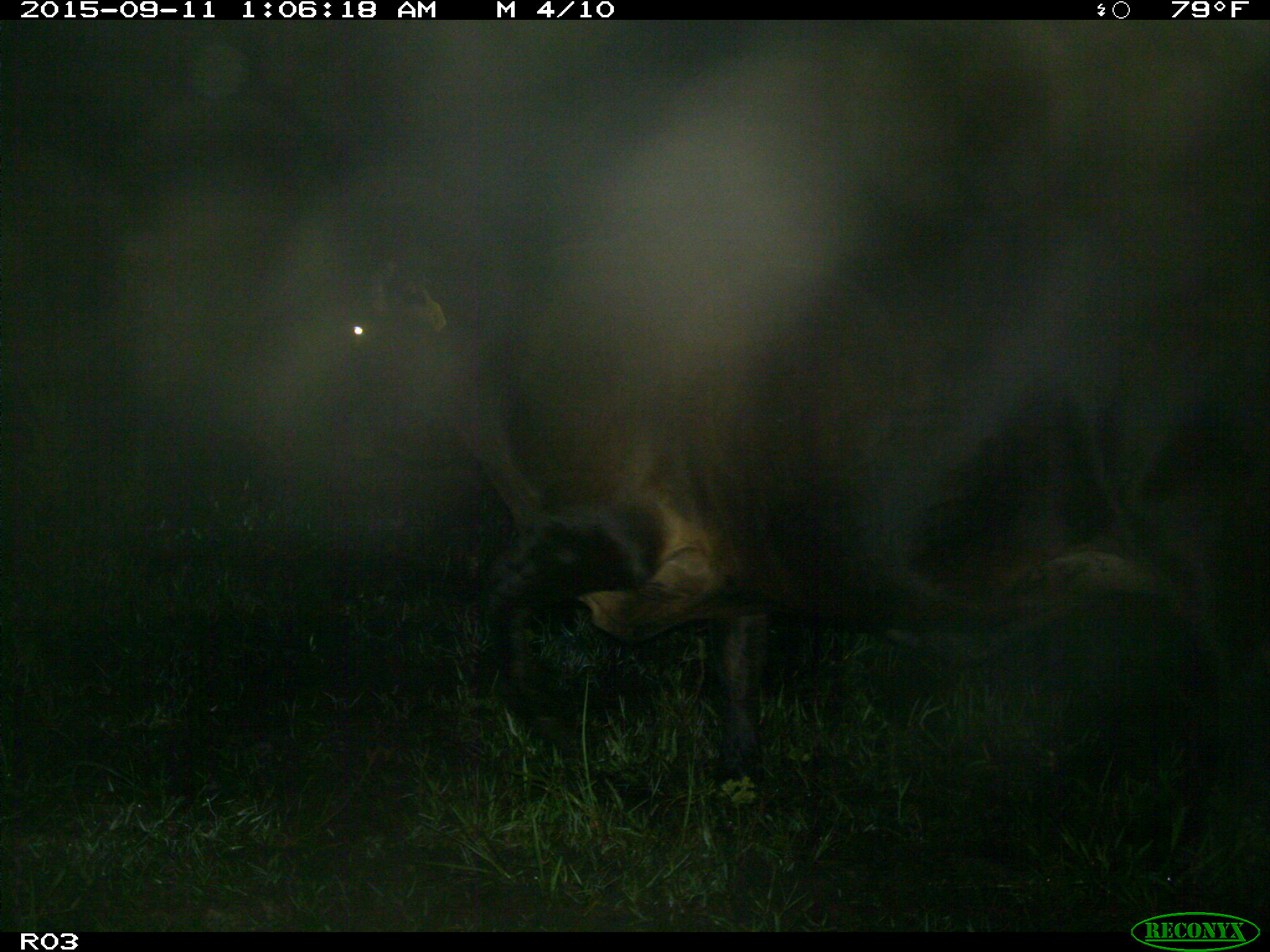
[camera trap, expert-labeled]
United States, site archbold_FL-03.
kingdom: Animalia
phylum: Chordata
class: Mammalia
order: Artiodactyla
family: Bovidae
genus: Bos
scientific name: Bos taurus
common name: domestic cow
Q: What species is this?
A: Bos taurus (domestic cow).